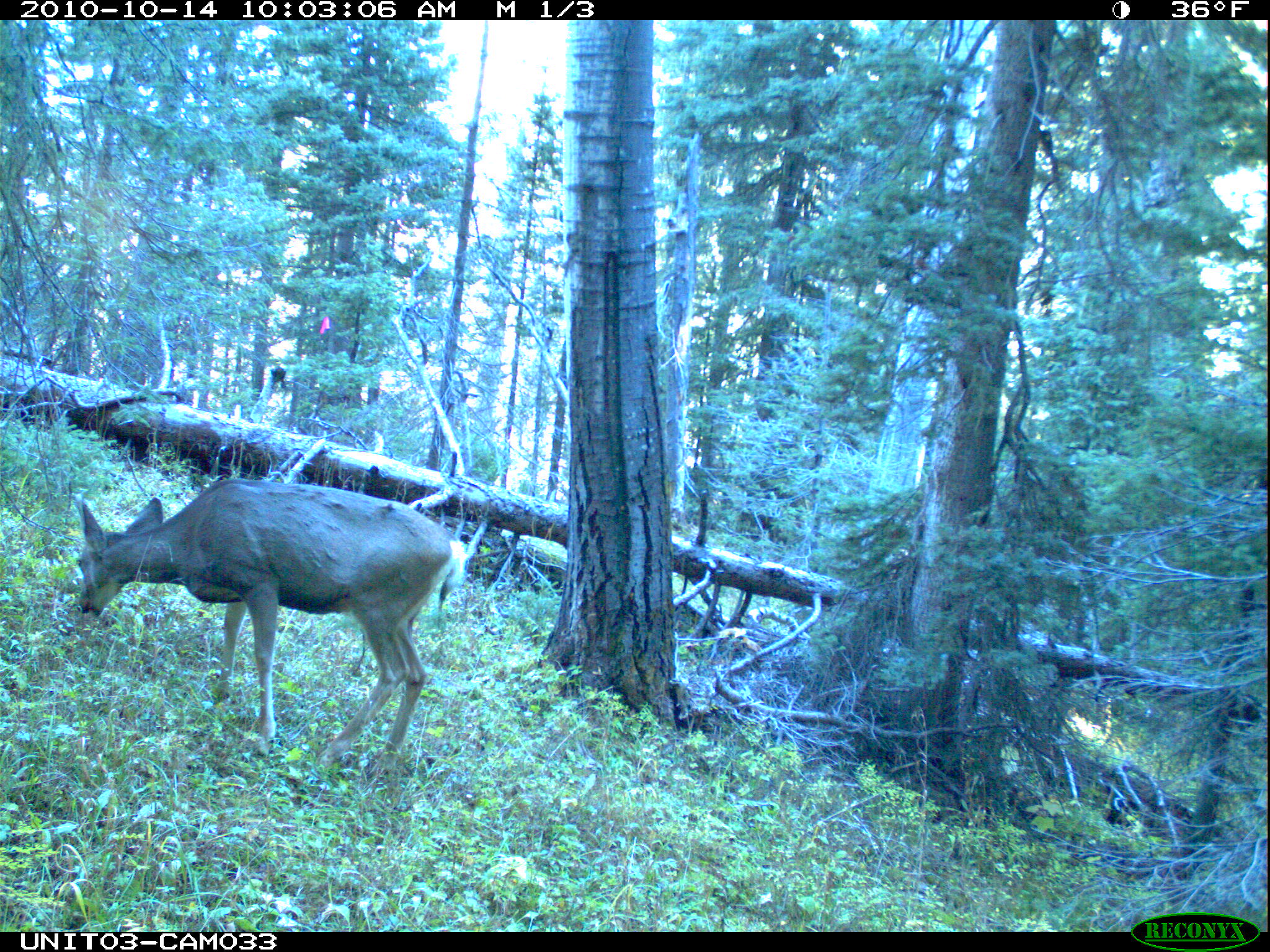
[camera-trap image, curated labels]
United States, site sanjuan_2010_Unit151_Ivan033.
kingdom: Animalia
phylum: Chordata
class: Mammalia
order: Artiodactyla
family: Cervidae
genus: Odocoileus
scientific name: Odocoileus hemionus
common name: mule deer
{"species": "Odocoileus hemionus (mule deer)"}